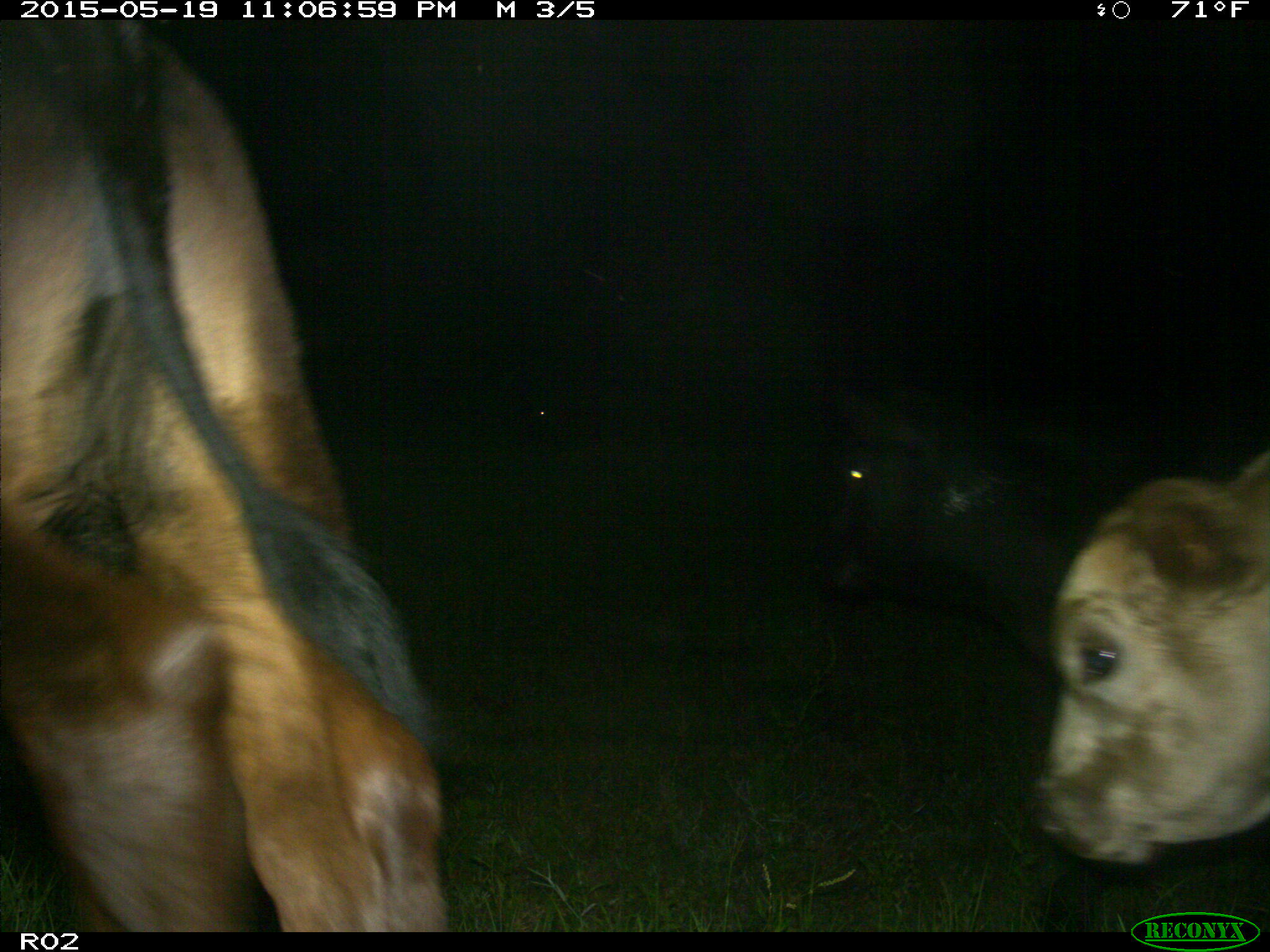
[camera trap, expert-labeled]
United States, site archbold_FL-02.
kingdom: Animalia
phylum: Chordata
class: Mammalia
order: Artiodactyla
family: Bovidae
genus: Bos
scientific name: Bos taurus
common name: domestic cow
Bos taurus (domestic cow).